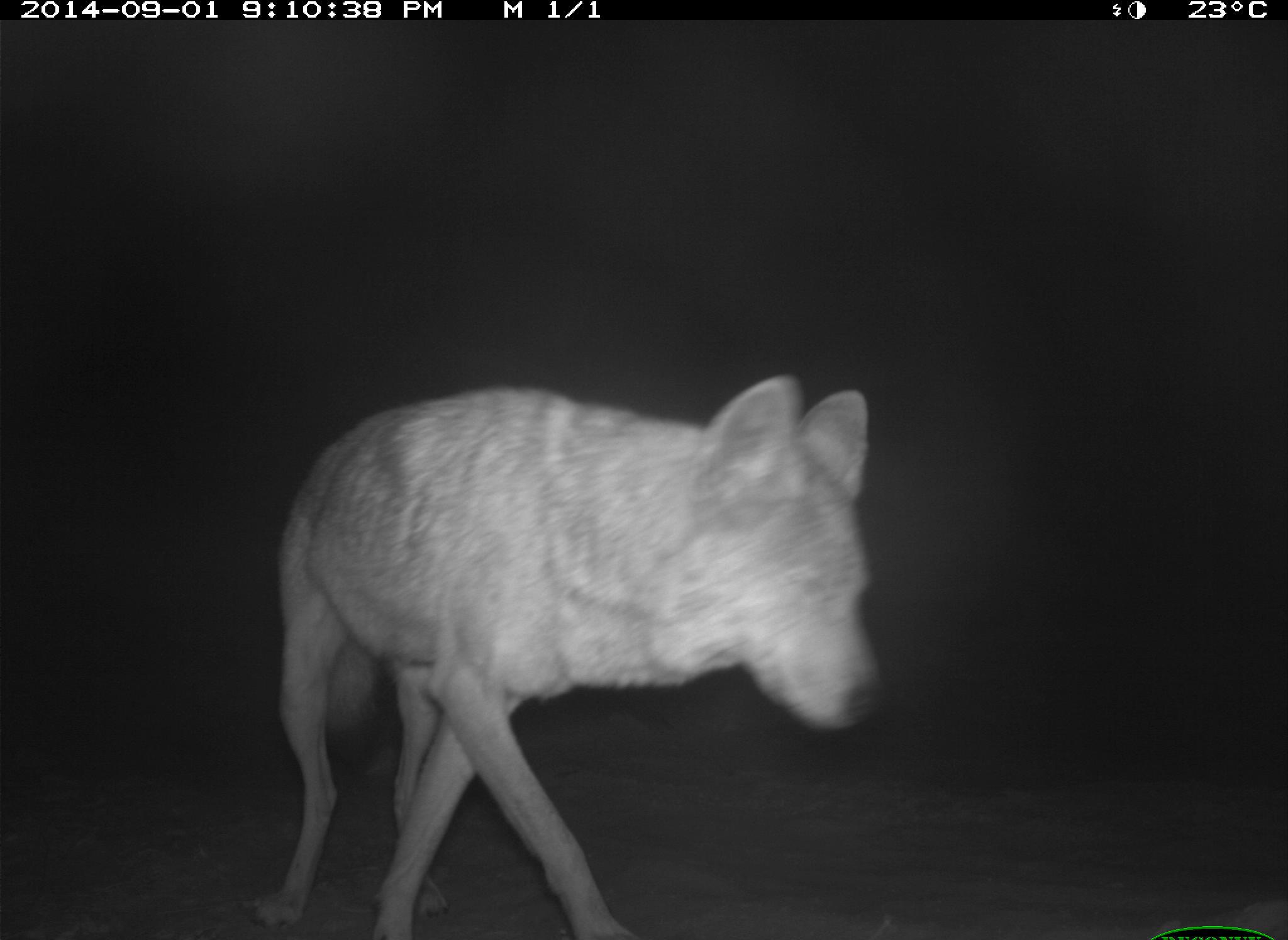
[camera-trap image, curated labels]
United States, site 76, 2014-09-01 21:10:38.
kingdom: Animalia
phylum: Chordata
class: Mammalia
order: Carnivora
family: Canidae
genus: Canis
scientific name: Canis latrans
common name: coyote